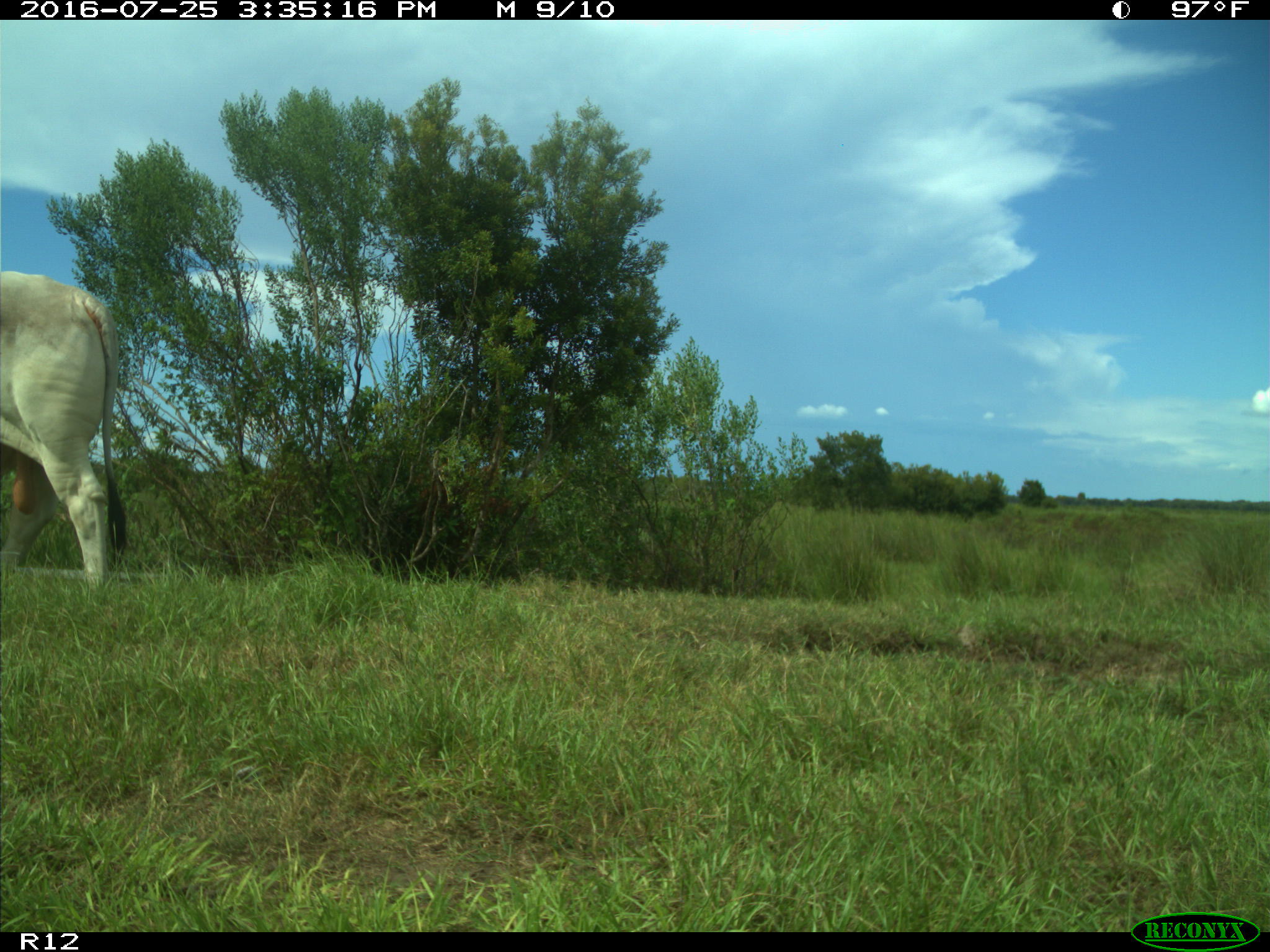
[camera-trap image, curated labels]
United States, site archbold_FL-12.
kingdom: Animalia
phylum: Chordata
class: Mammalia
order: Artiodactyla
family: Bovidae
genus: Bos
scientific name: Bos taurus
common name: domestic cow